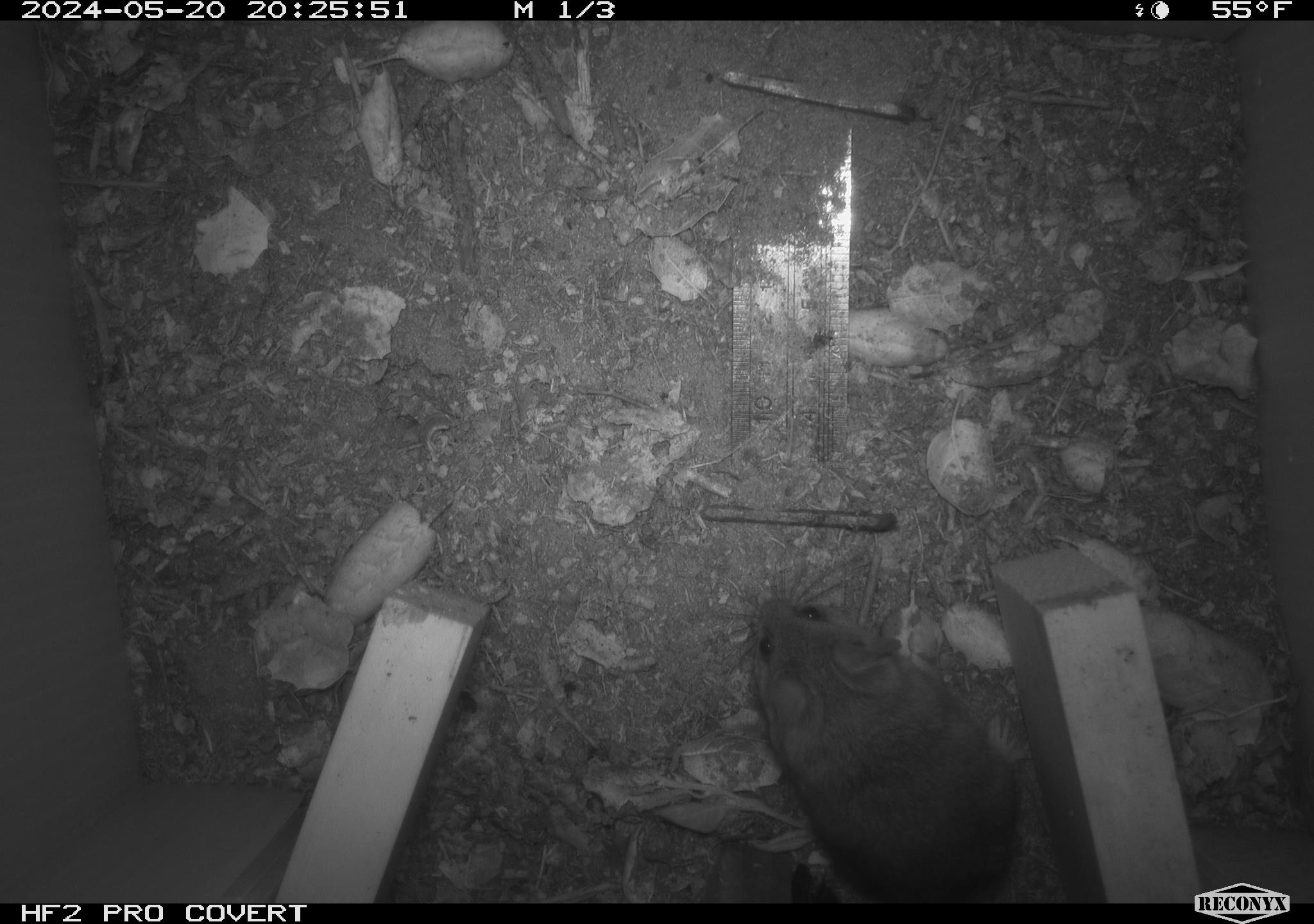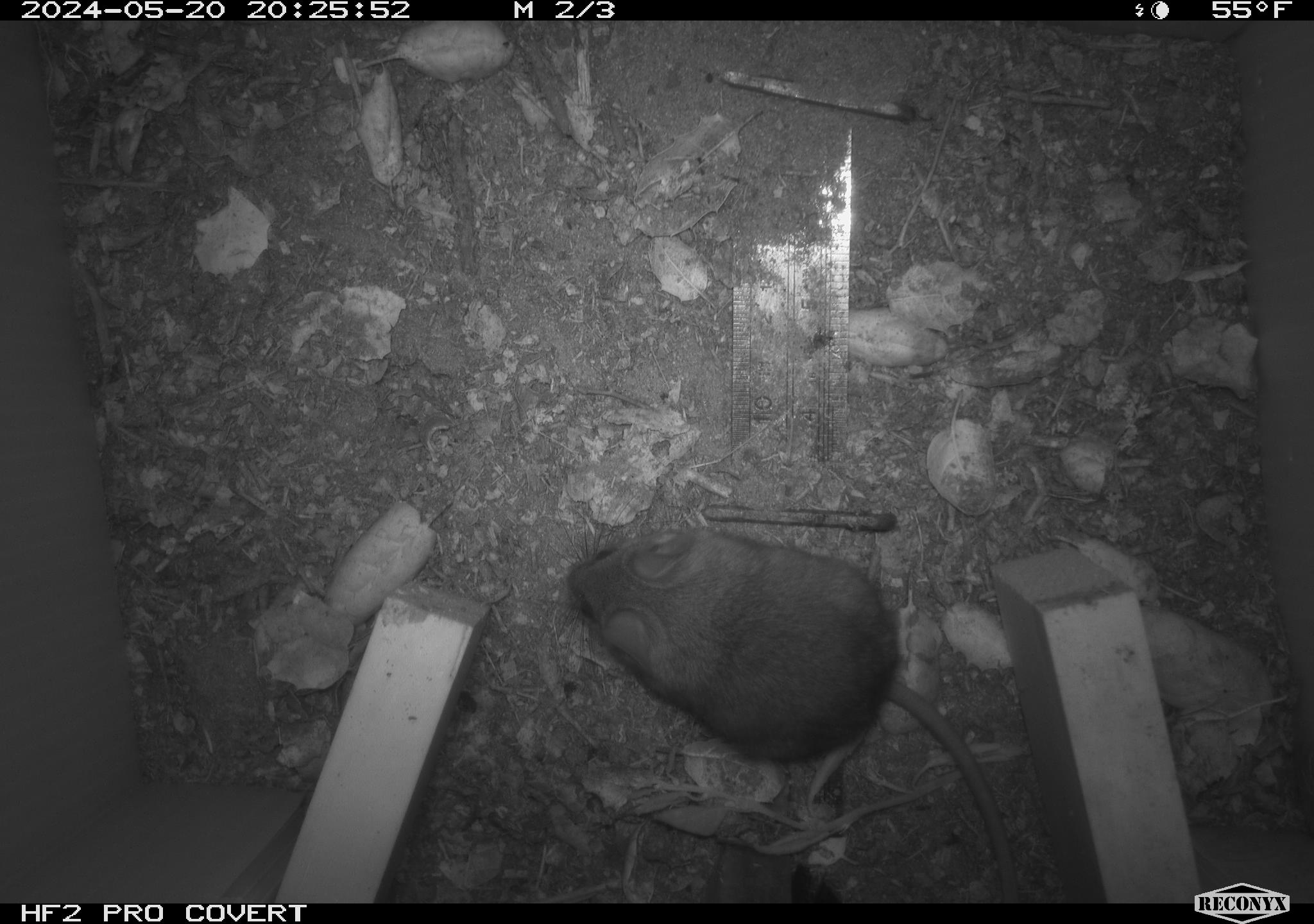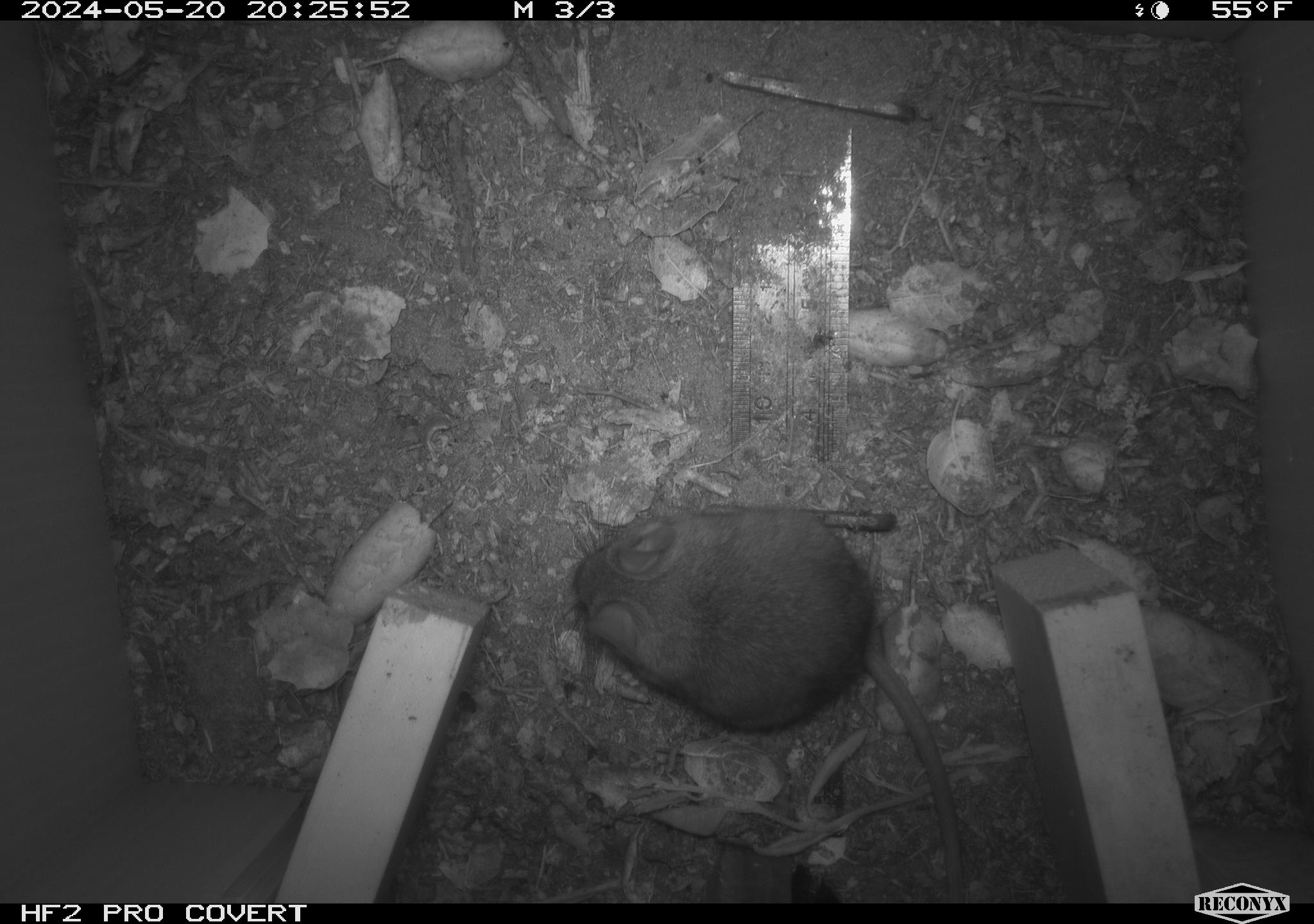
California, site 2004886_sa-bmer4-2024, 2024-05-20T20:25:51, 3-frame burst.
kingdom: Animalia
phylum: Chordata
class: Mammalia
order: Rodentia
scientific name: Rodentia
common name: mouse species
Mouse species (Rodentia).